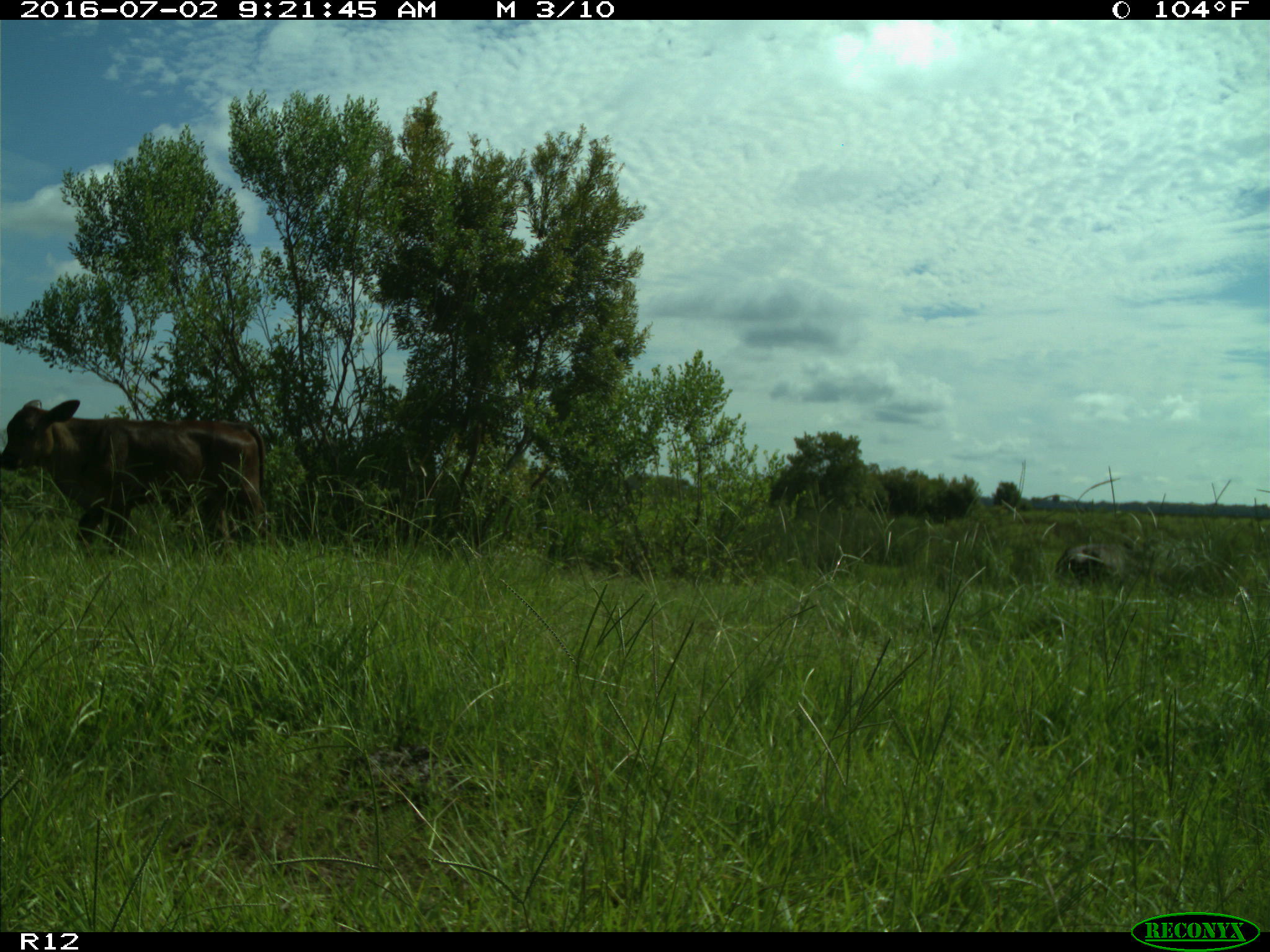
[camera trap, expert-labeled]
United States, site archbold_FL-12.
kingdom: Animalia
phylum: Chordata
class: Mammalia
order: Artiodactyla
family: Bovidae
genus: Bos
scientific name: Bos taurus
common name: domestic cow